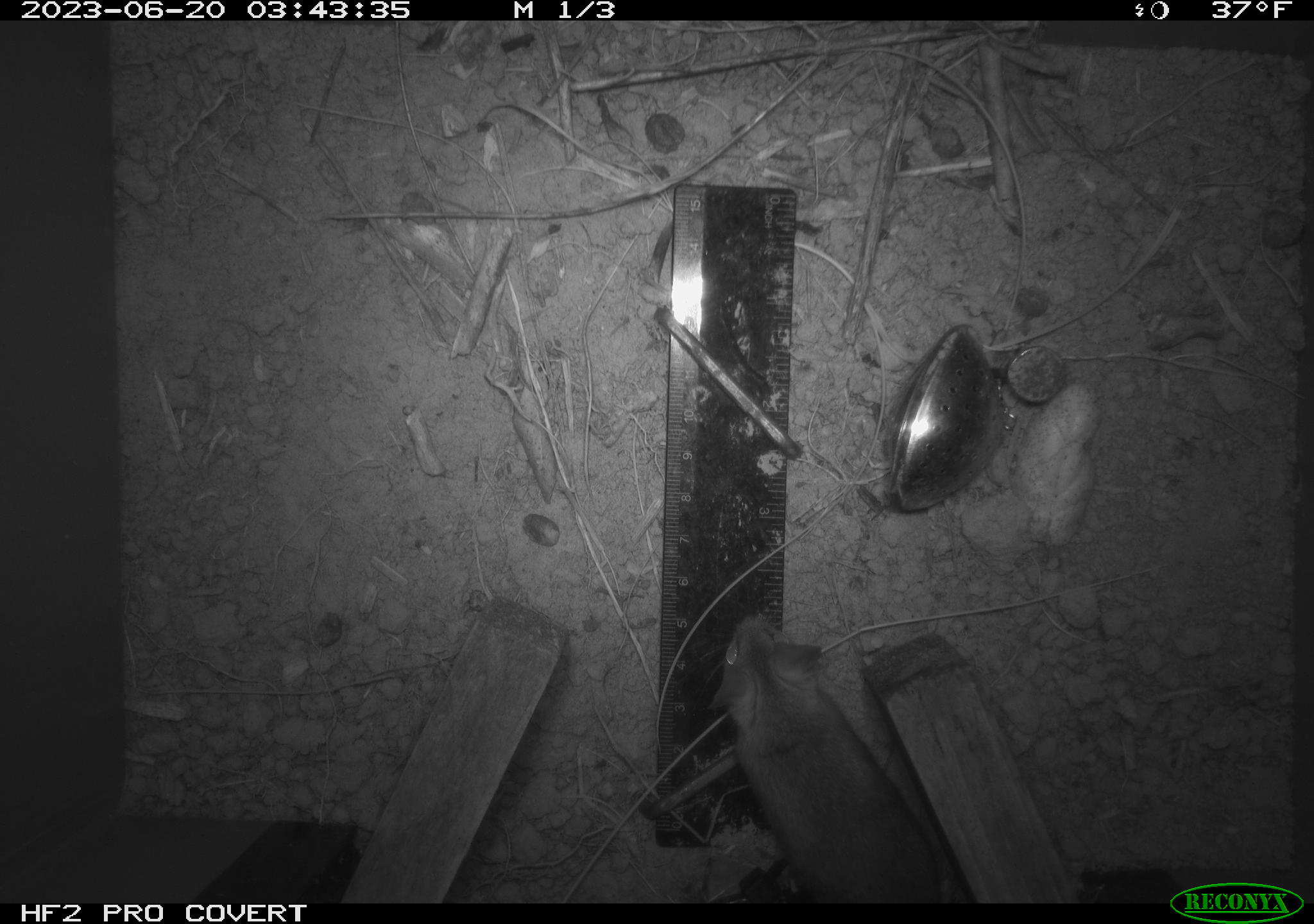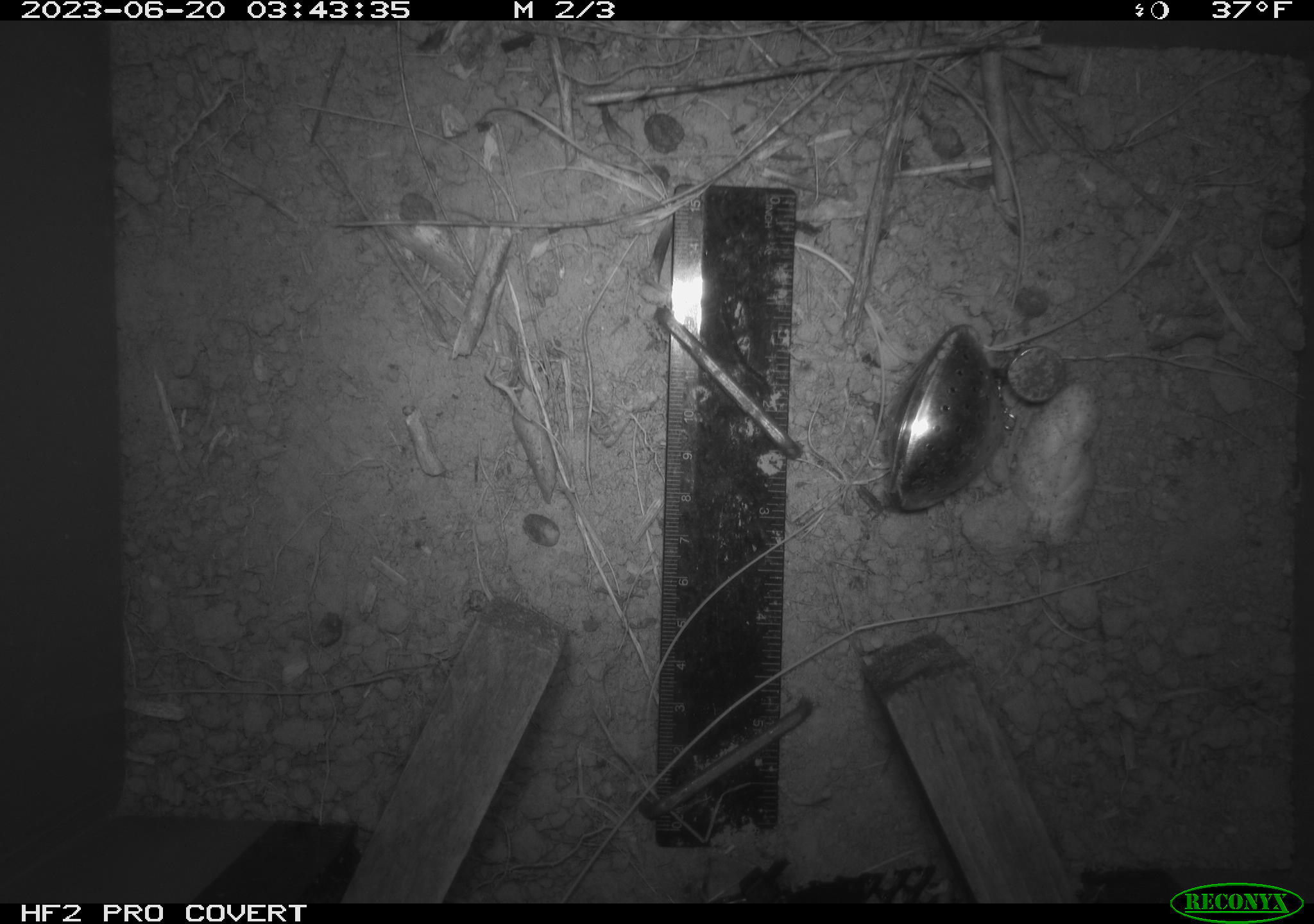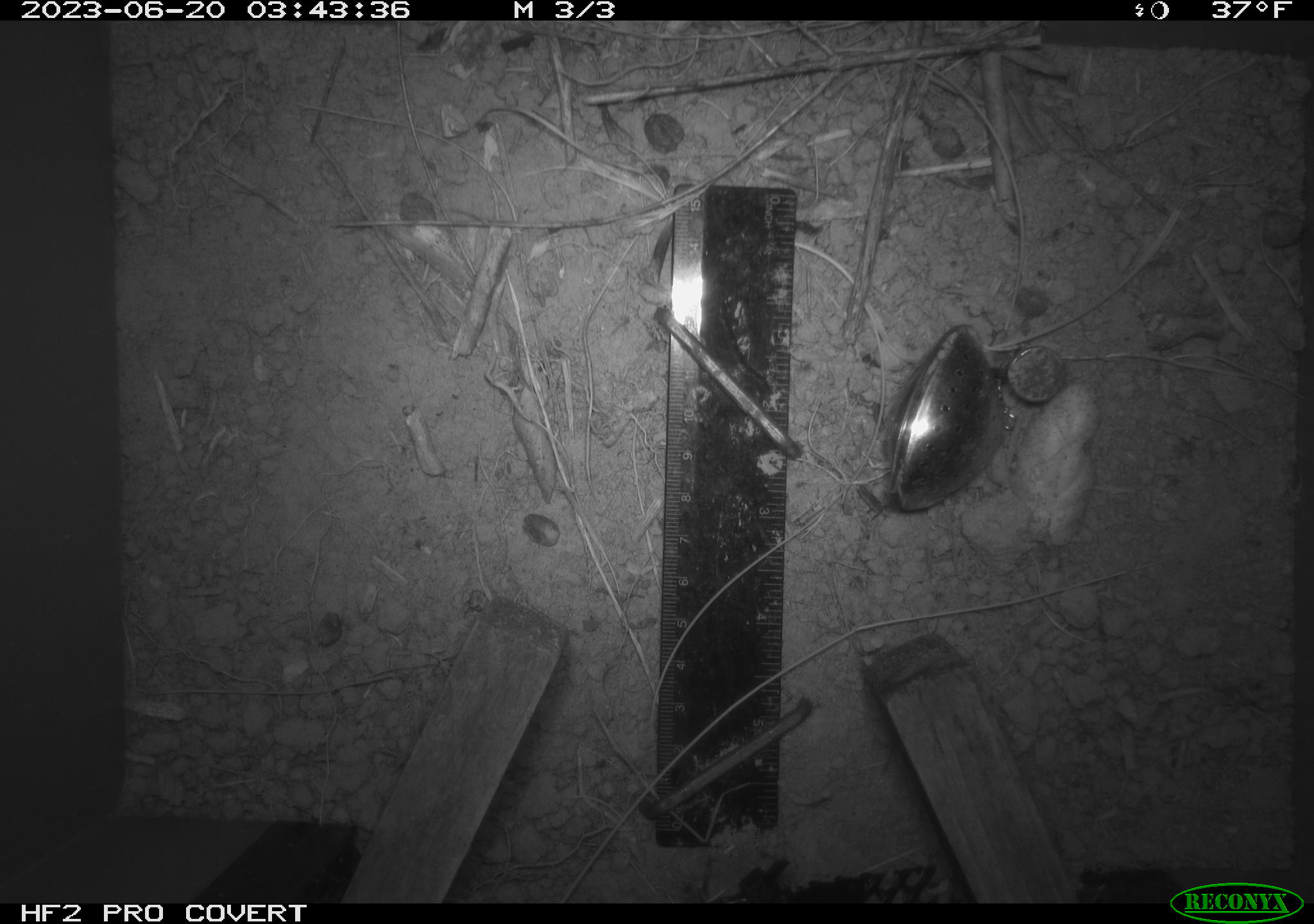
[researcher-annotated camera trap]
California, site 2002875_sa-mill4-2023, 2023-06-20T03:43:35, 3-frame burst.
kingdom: Animalia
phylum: Chordata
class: Mammalia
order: Rodentia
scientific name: Rodentia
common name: mouse species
Mouse species (Rodentia).